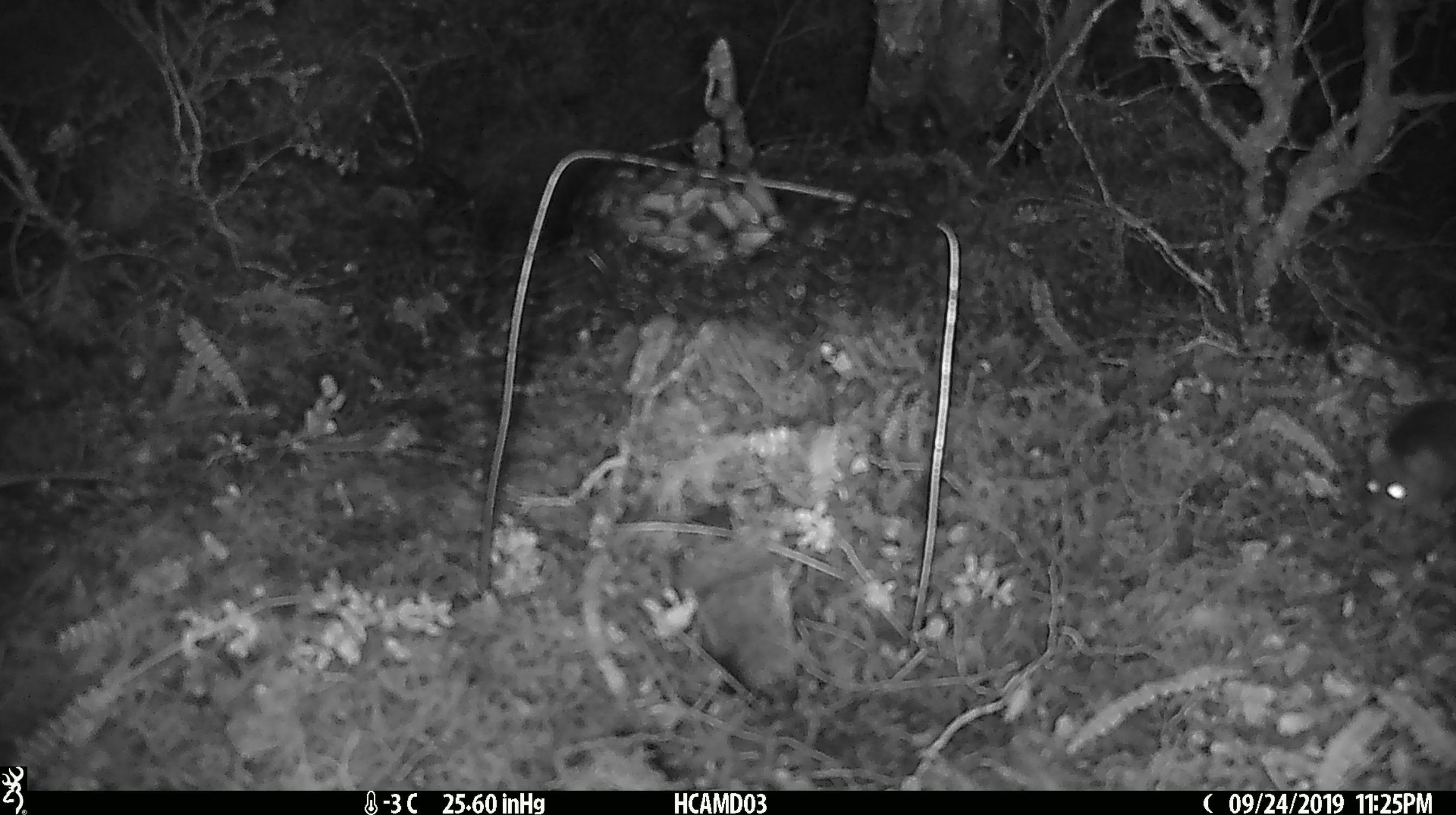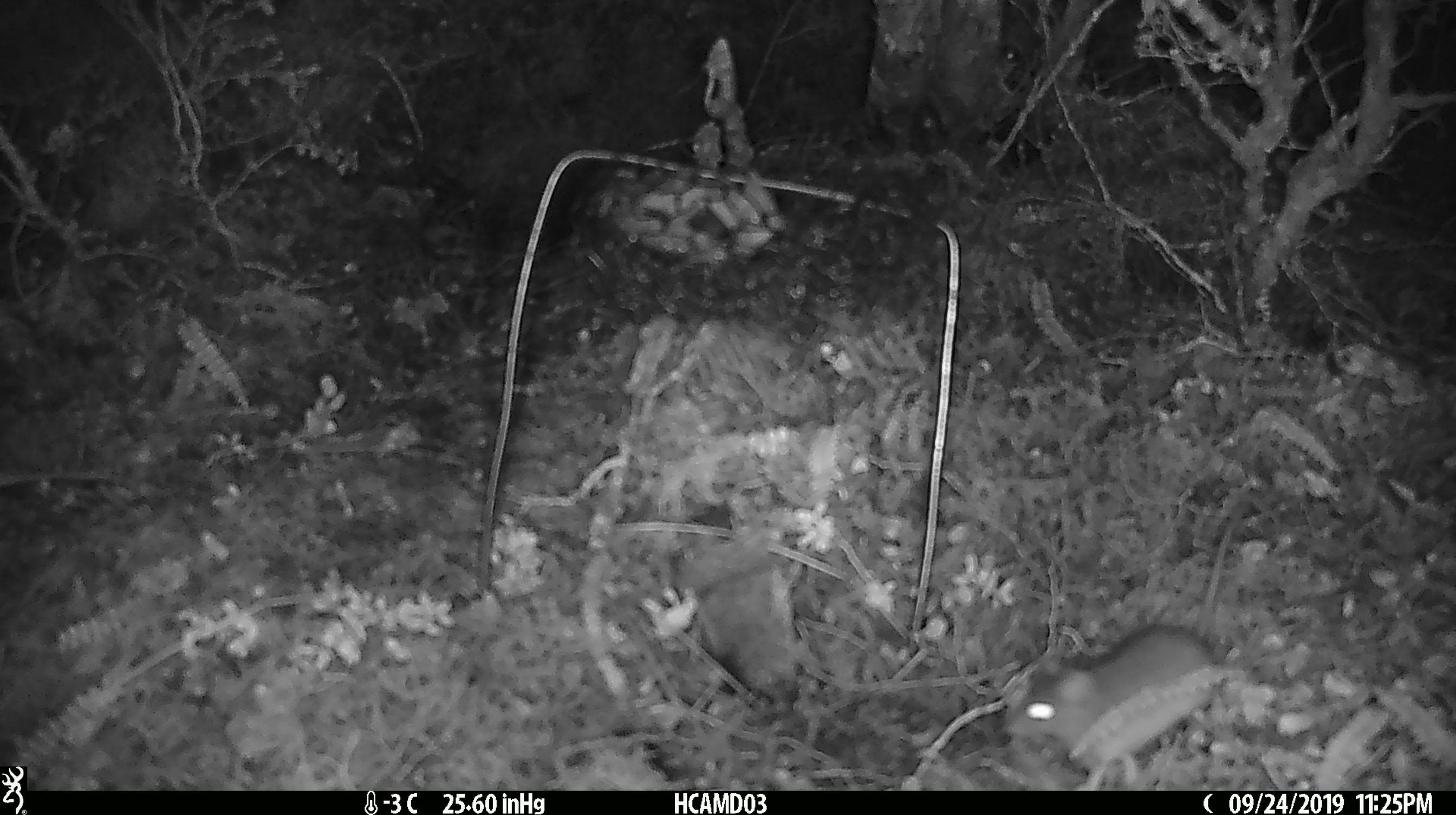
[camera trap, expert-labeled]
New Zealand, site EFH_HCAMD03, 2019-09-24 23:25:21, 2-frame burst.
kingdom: Animalia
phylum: Chordata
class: Mammalia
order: Rodentia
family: Muridae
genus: Mus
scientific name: Mus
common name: mouse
Mouse (Mus).